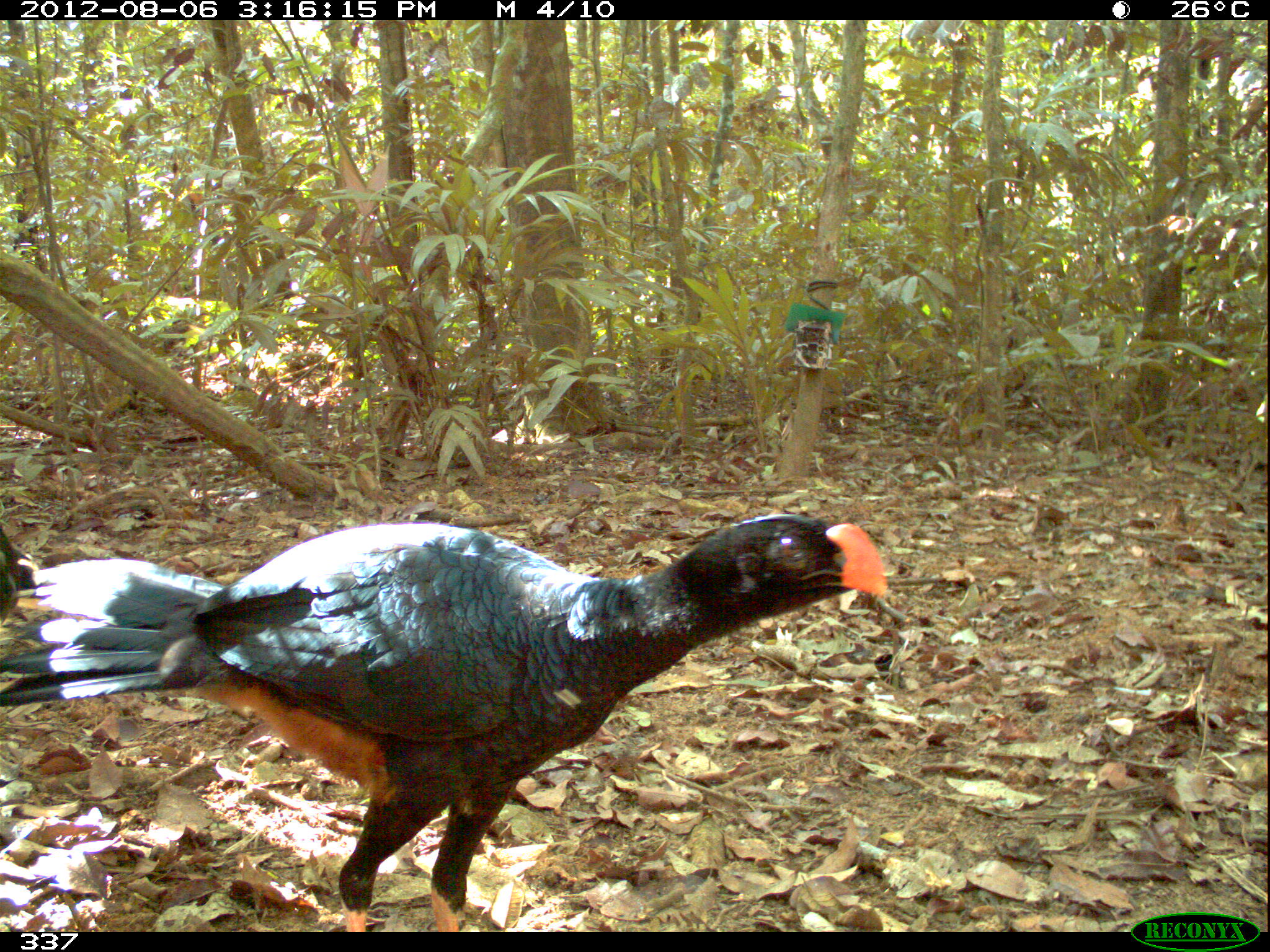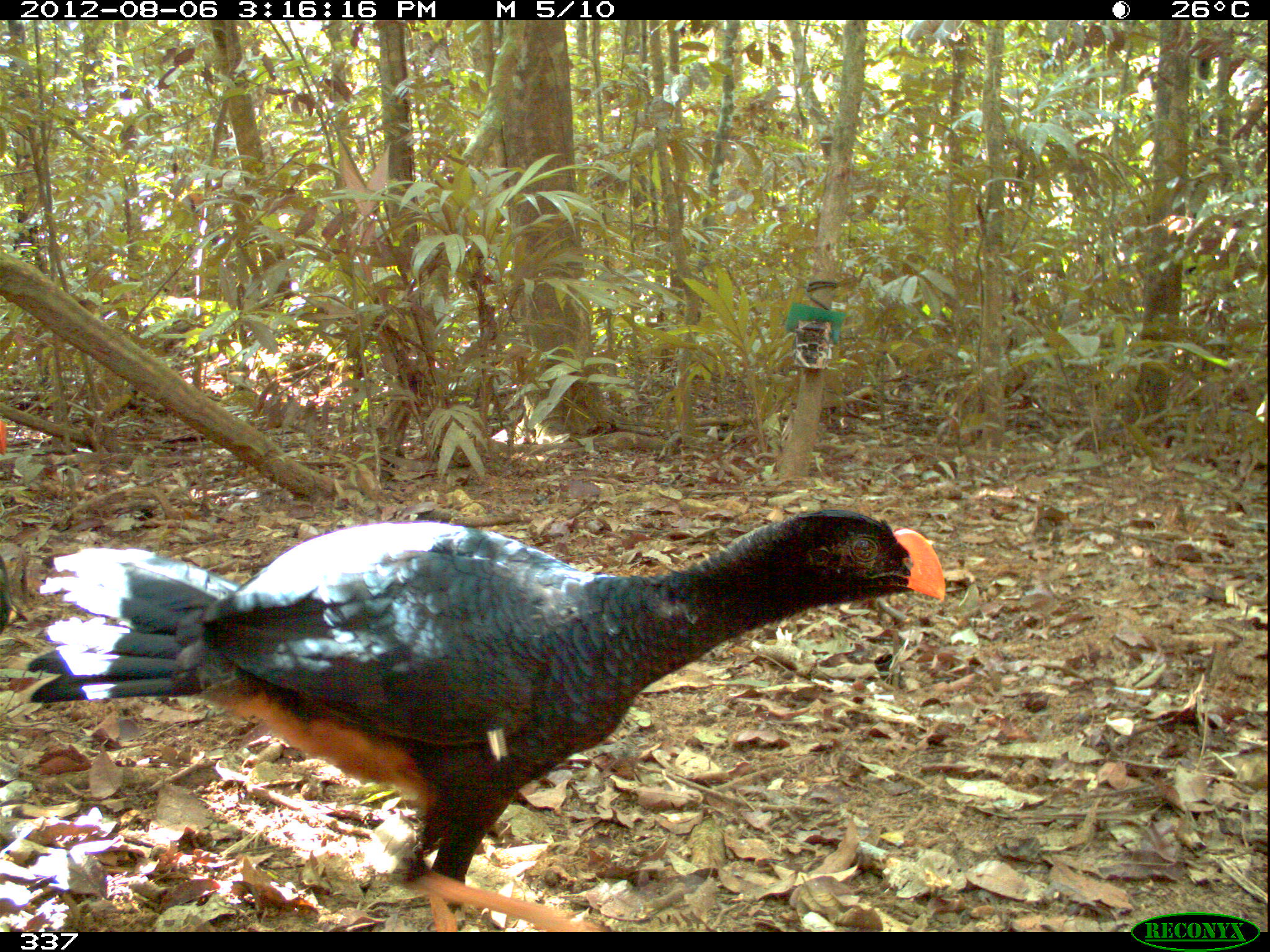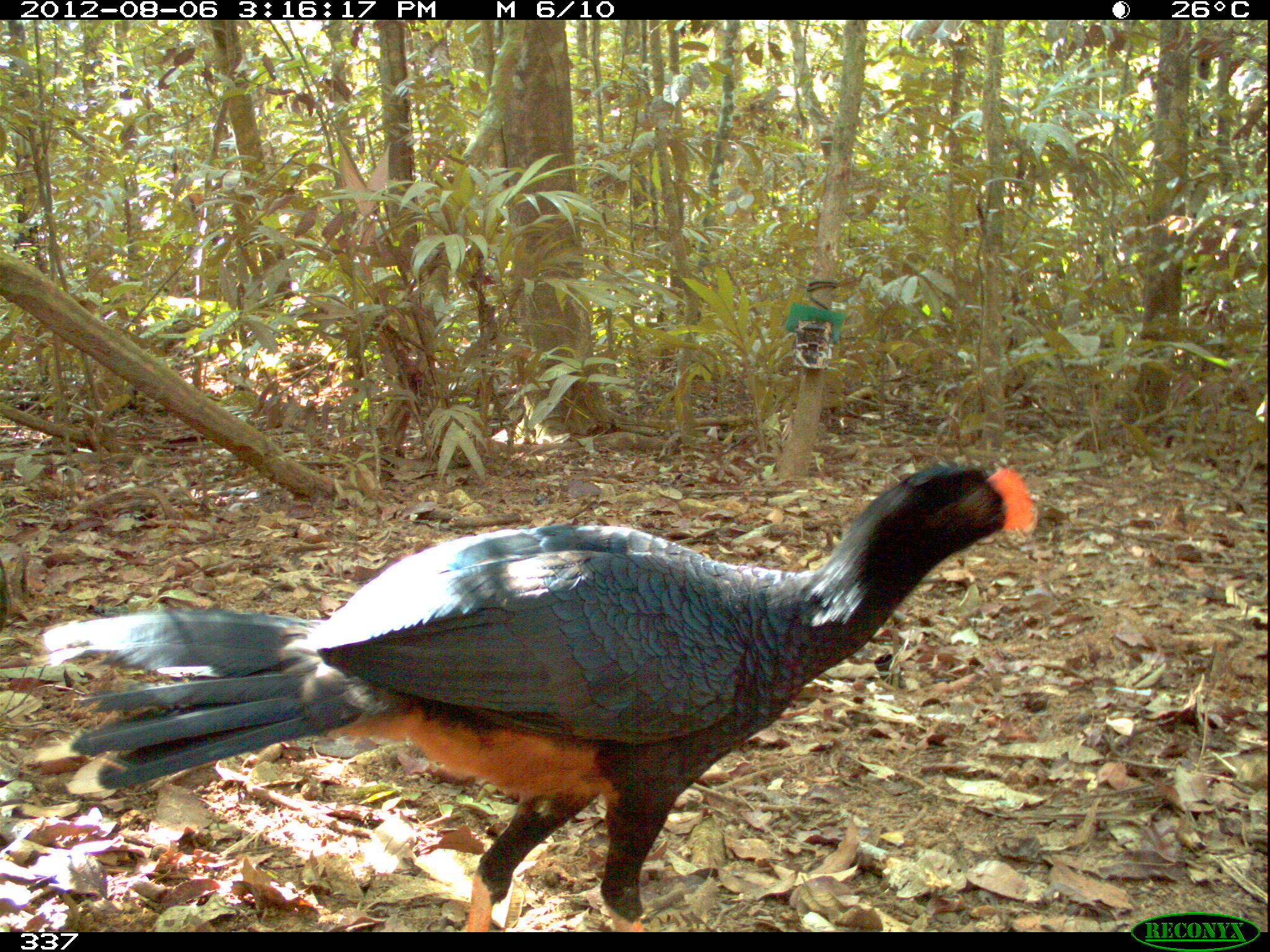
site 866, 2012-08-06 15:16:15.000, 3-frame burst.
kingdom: Animalia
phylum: Chordata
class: Aves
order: Galliformes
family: Cracidae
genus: Mitu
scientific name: Mitu tuberosum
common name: razor-billed curassow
Mitu tuberosum (razor-billed curassow).